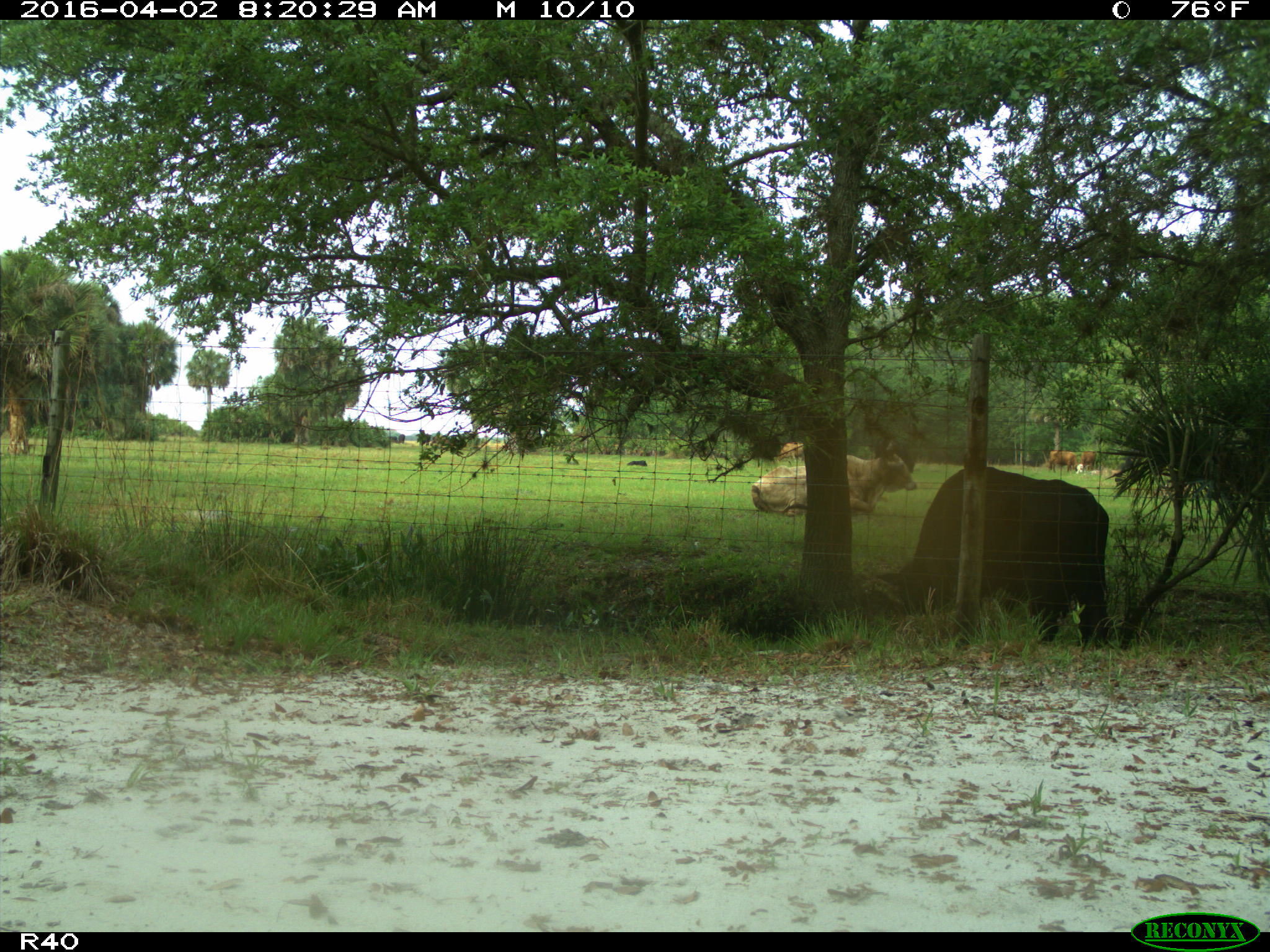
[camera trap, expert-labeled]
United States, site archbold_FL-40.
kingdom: Animalia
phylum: Chordata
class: Mammalia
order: Artiodactyla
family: Bovidae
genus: Bos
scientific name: Bos taurus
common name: domestic cow